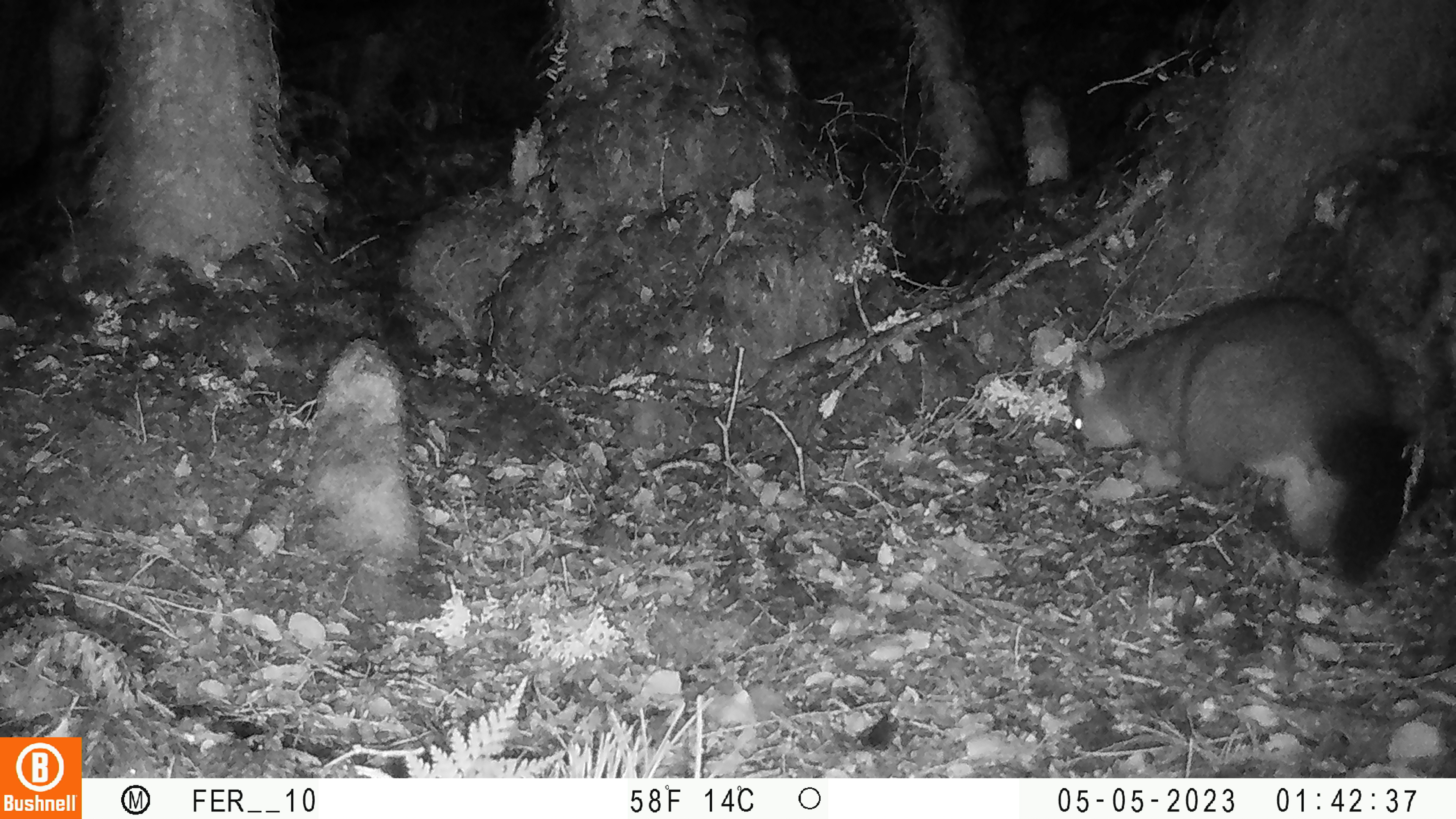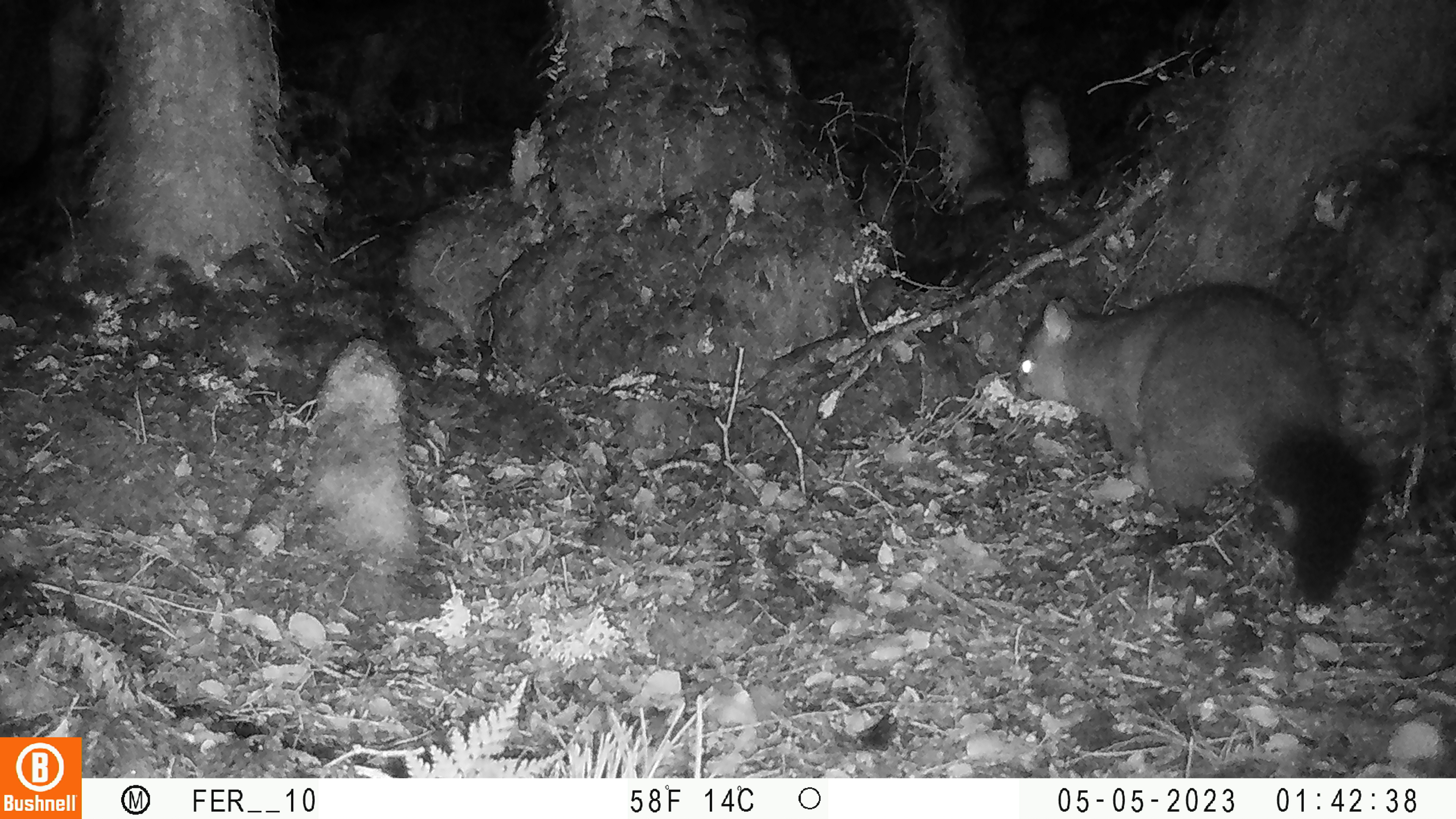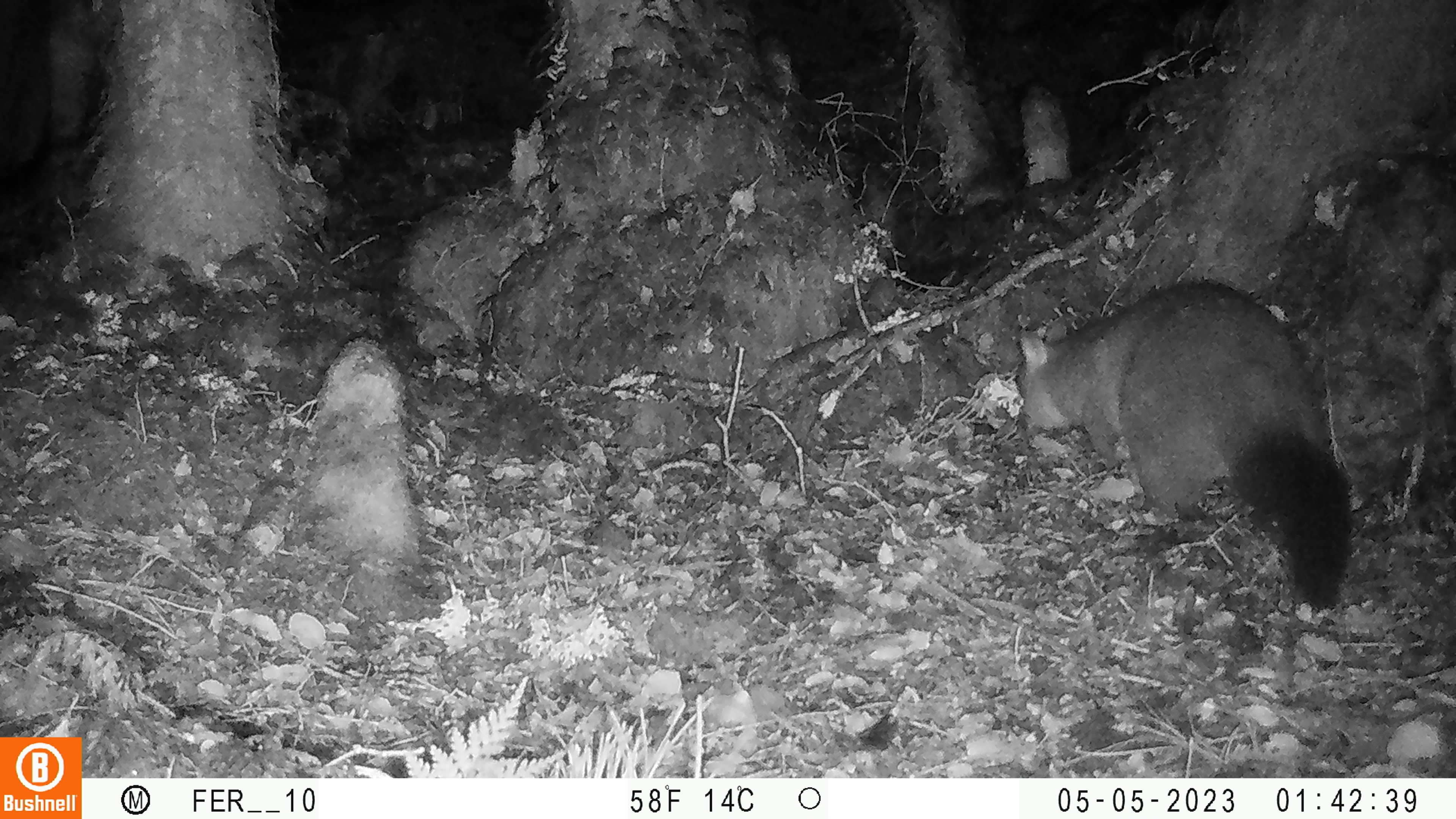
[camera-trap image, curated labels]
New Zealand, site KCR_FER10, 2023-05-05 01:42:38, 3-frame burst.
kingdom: Animalia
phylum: Chordata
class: Mammalia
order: Diprotodontia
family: Phalangeridae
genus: Trichosurus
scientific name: Trichosurus vulpecula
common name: common brushtail possum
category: possum